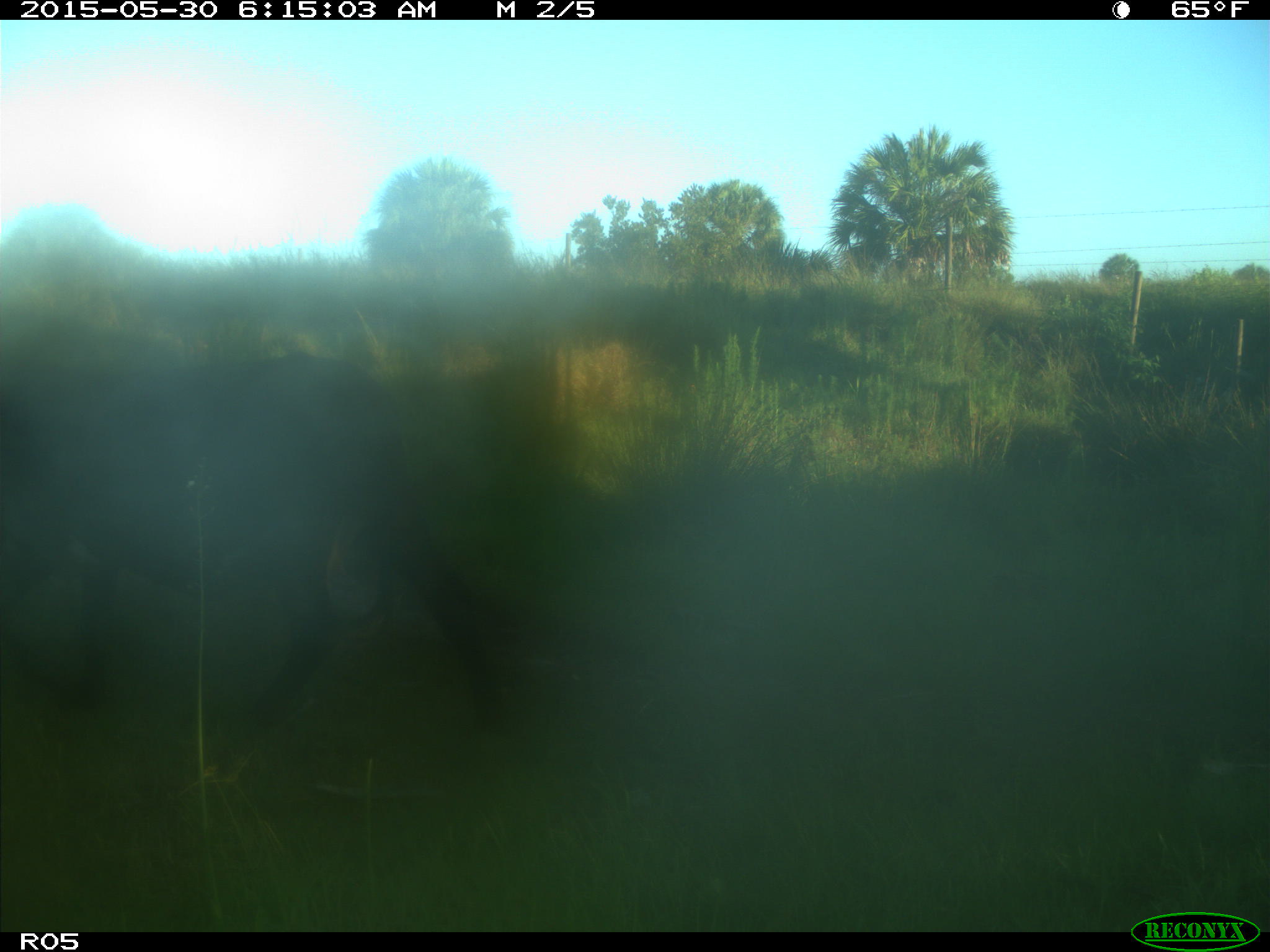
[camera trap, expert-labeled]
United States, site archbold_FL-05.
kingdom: Animalia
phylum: Chordata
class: Mammalia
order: Artiodactyla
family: Bovidae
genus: Bos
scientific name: Bos taurus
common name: domestic cow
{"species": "Bos taurus (domestic cow)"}